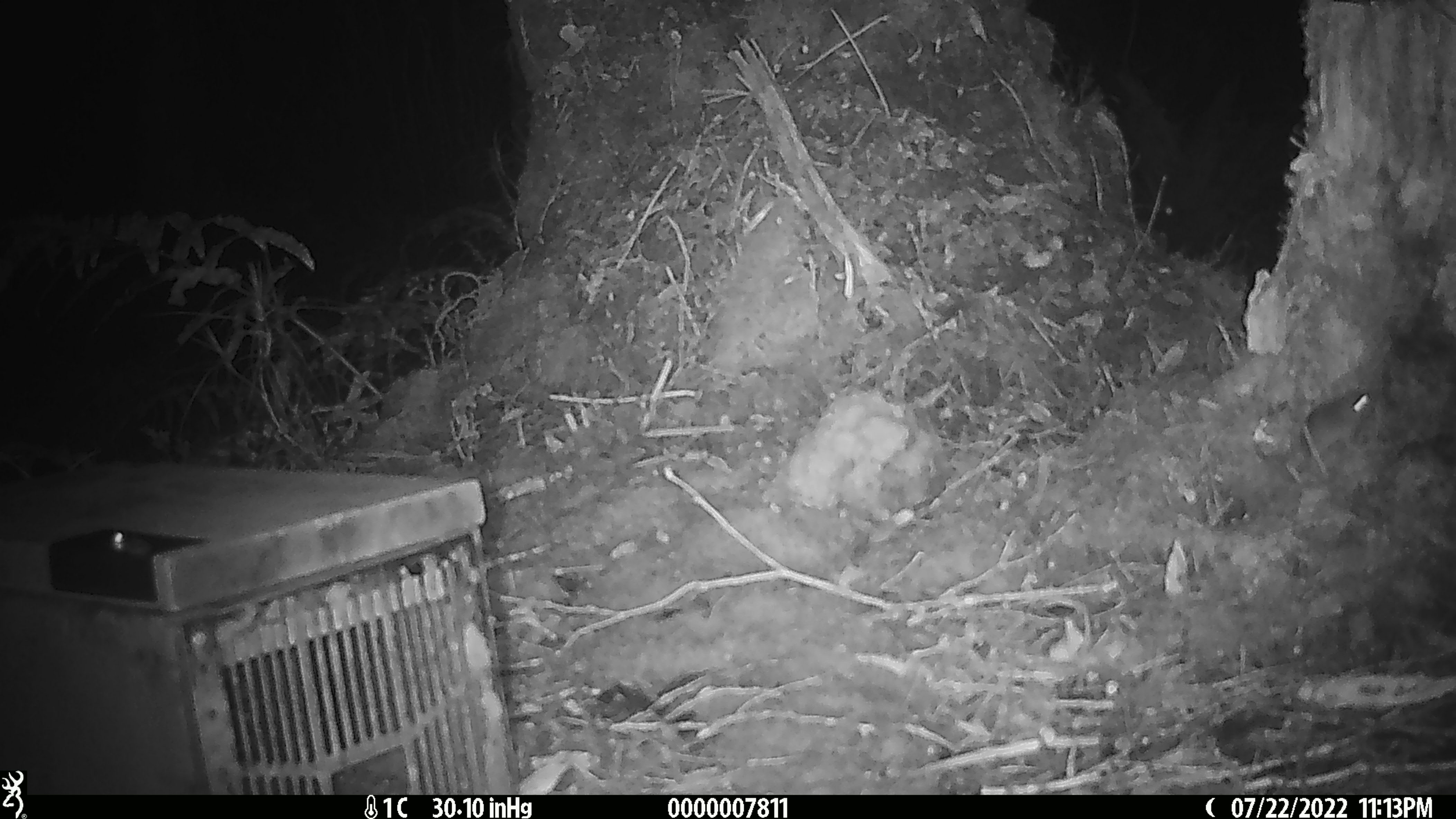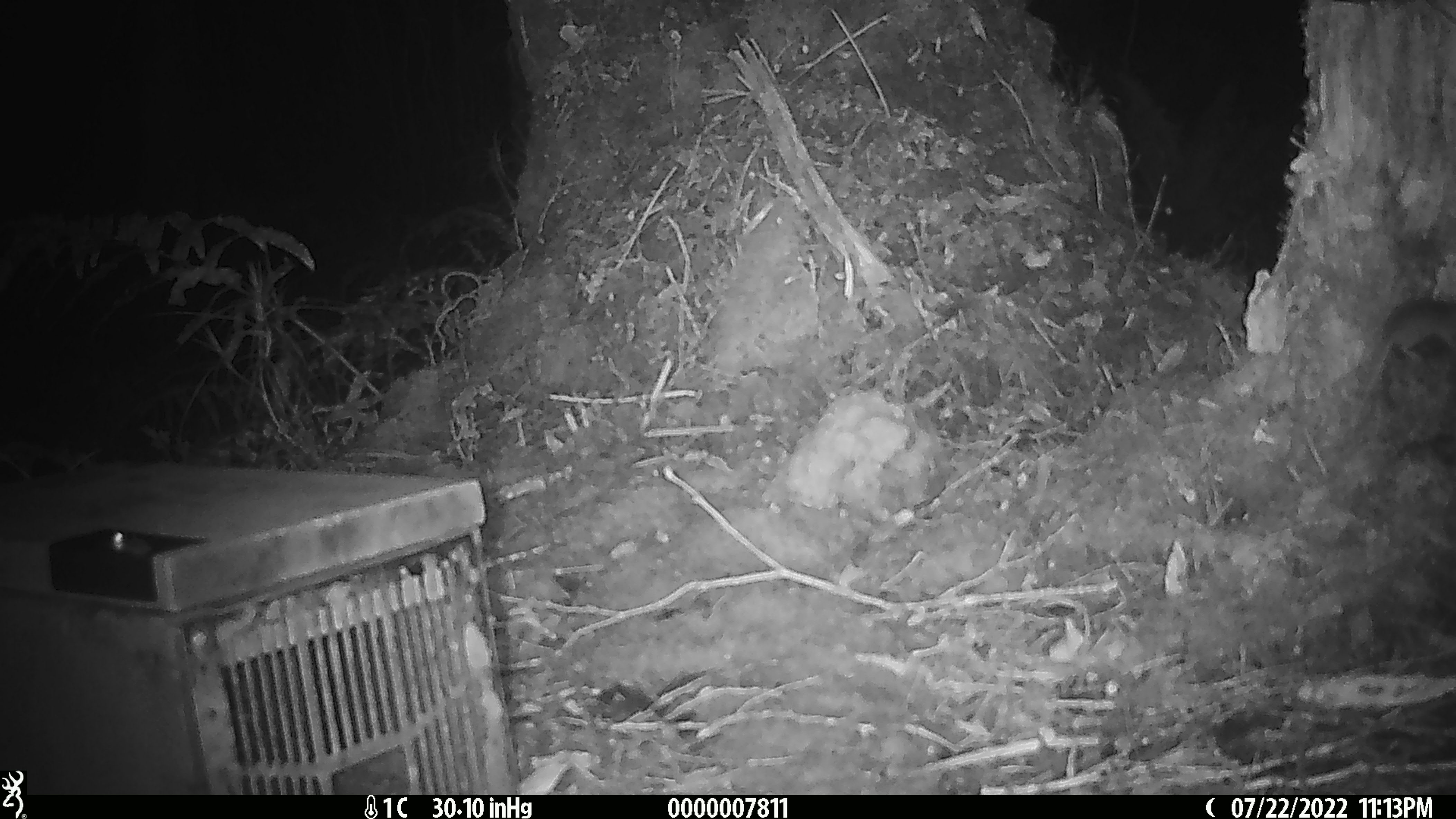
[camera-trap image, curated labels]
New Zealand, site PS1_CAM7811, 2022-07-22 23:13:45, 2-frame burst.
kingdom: Animalia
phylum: Chordata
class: Mammalia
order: Rodentia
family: Muridae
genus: Mus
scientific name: Mus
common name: mouse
Mouse (Mus).